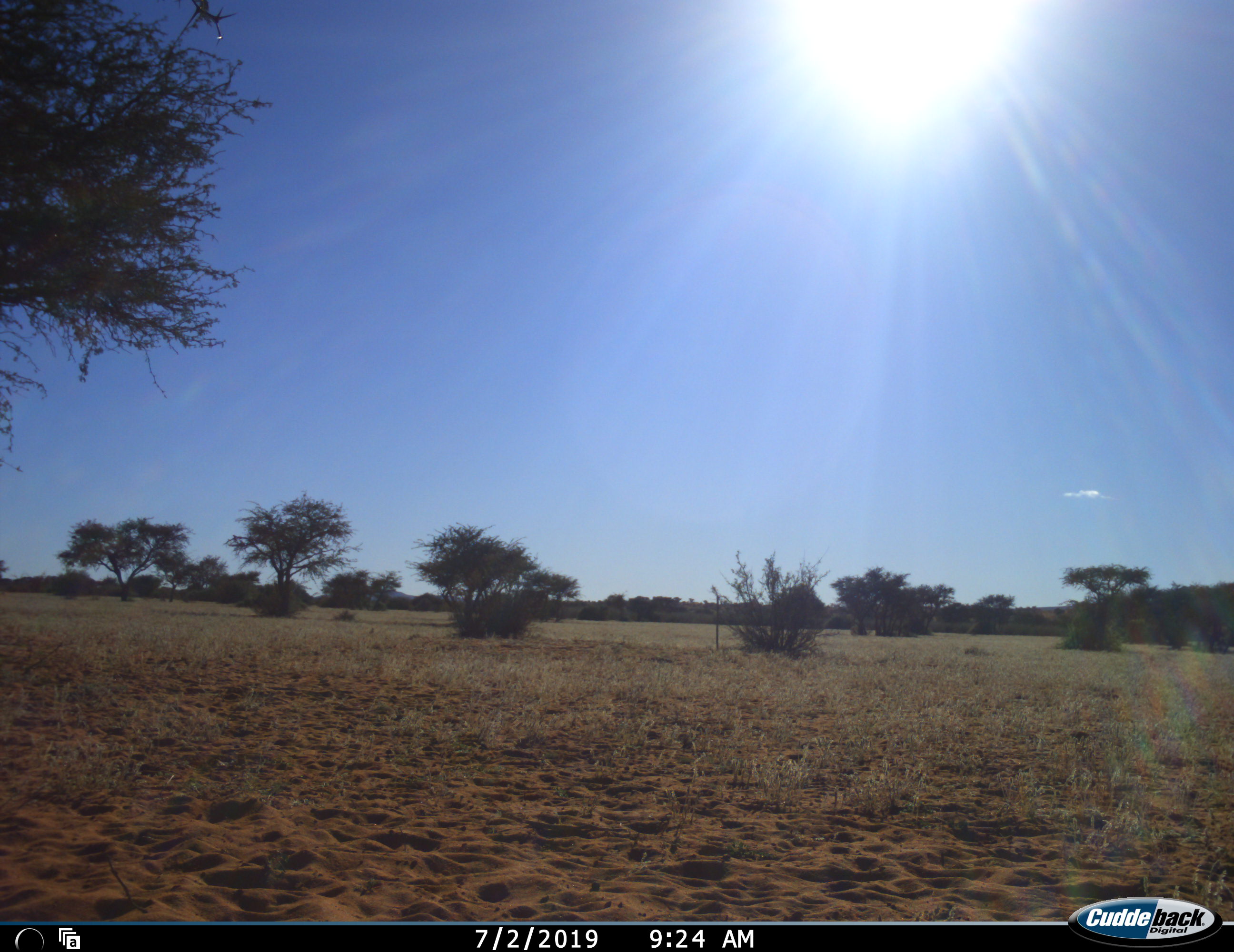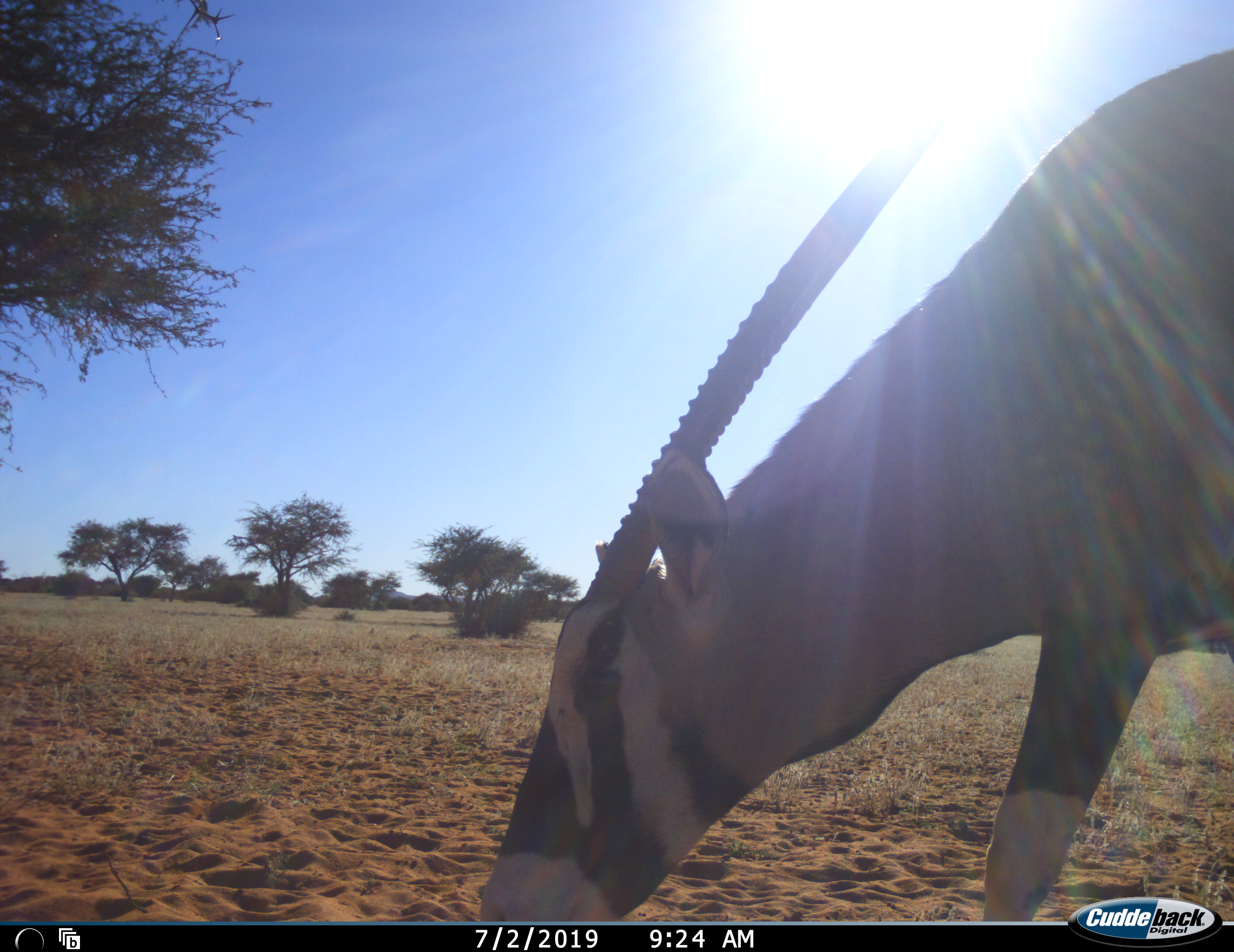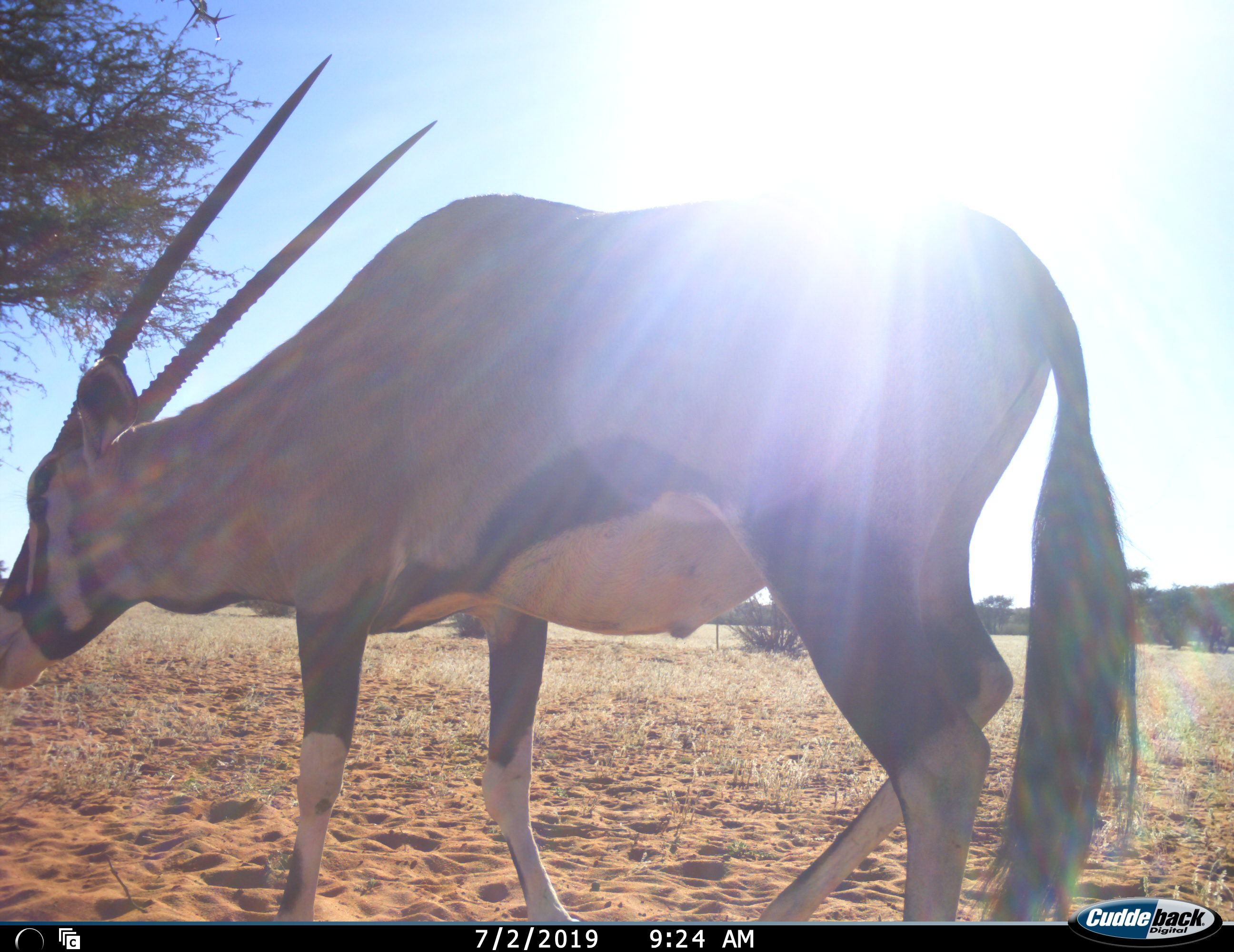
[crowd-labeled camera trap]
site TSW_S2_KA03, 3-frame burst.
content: unidentified animal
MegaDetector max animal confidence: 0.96